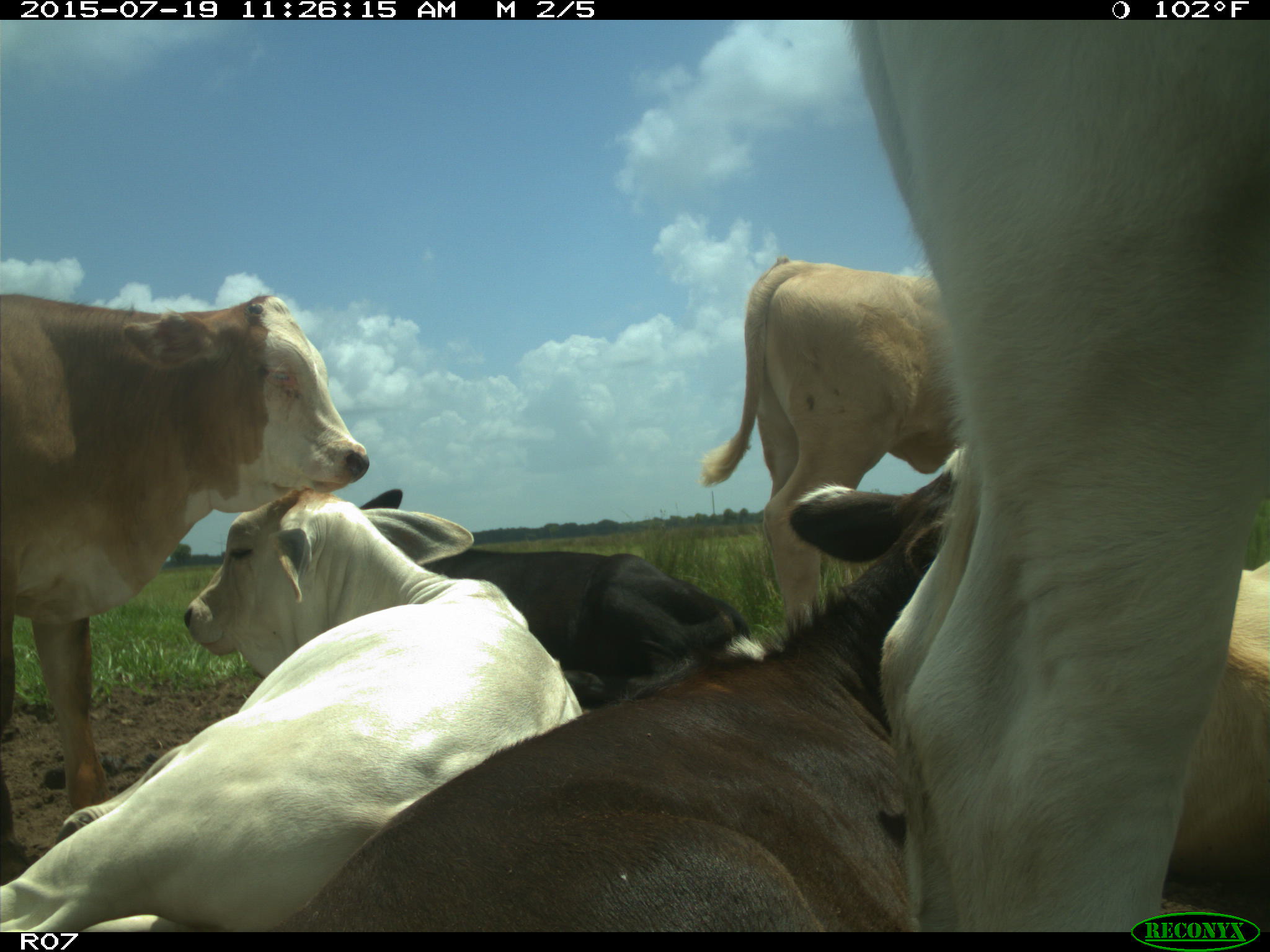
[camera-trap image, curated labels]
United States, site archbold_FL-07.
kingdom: Animalia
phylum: Chordata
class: Mammalia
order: Artiodactyla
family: Bovidae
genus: Bos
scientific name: Bos taurus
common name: domestic cow